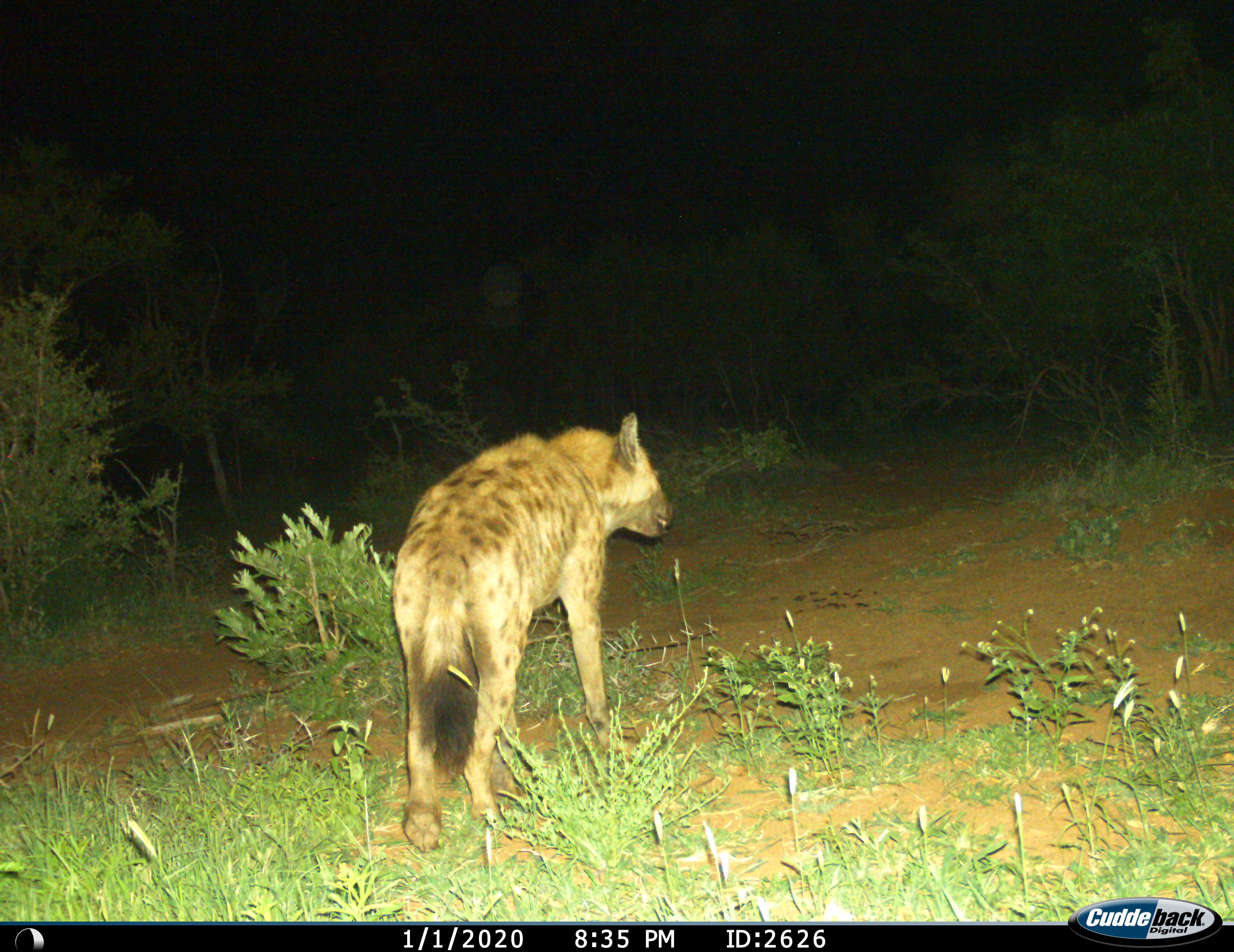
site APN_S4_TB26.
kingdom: Animalia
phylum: Chordata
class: Mammalia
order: Carnivora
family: Hyaenidae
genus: Crocuta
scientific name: Crocuta crocuta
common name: spotted hyena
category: hyenaspotted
Hyenaspotted (spotted hyena) (Crocuta crocuta), count 1. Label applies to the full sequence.